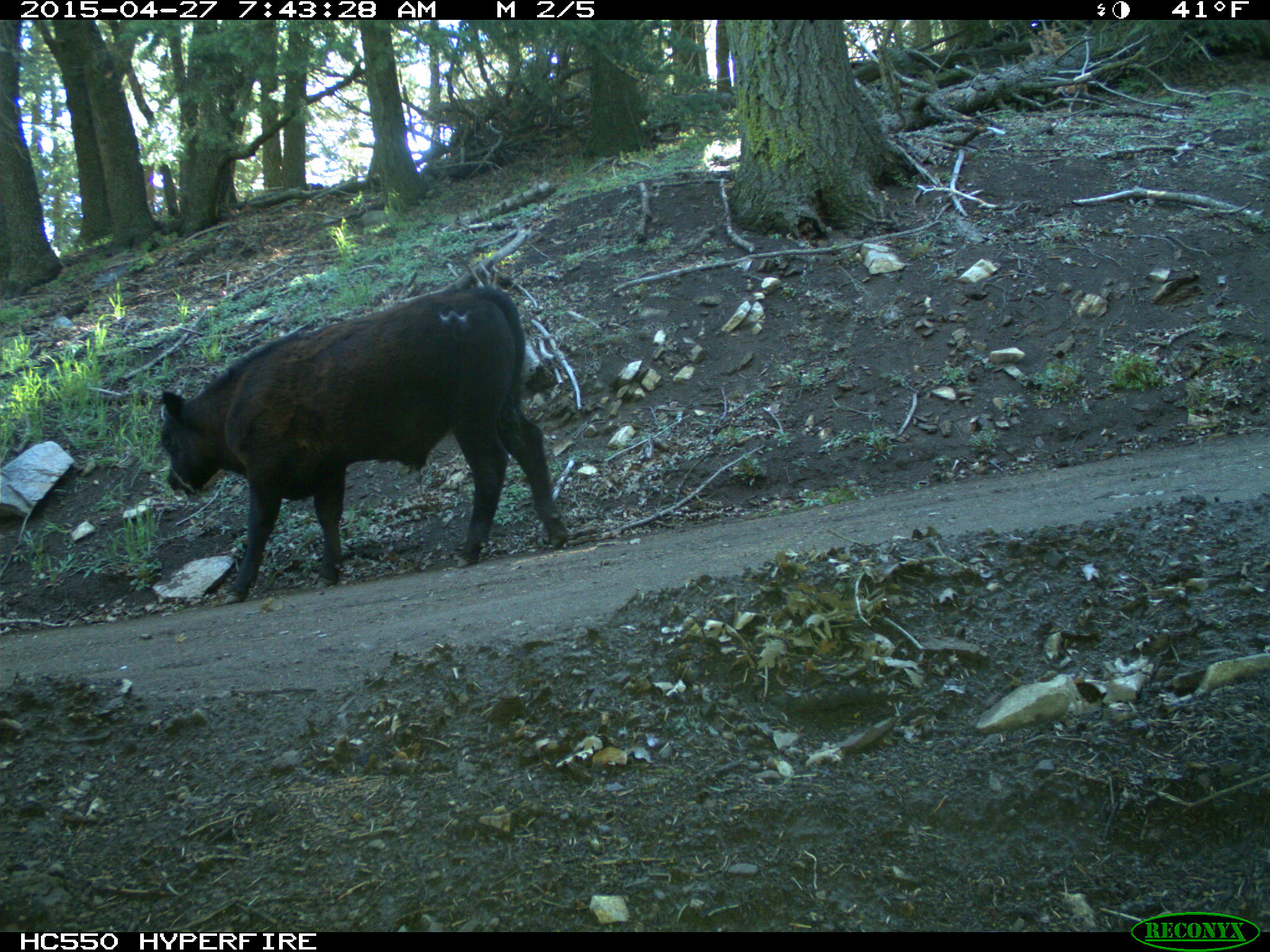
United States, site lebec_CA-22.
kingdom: Animalia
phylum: Chordata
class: Mammalia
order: Artiodactyla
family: Bovidae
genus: Bos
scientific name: Bos taurus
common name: domestic cow